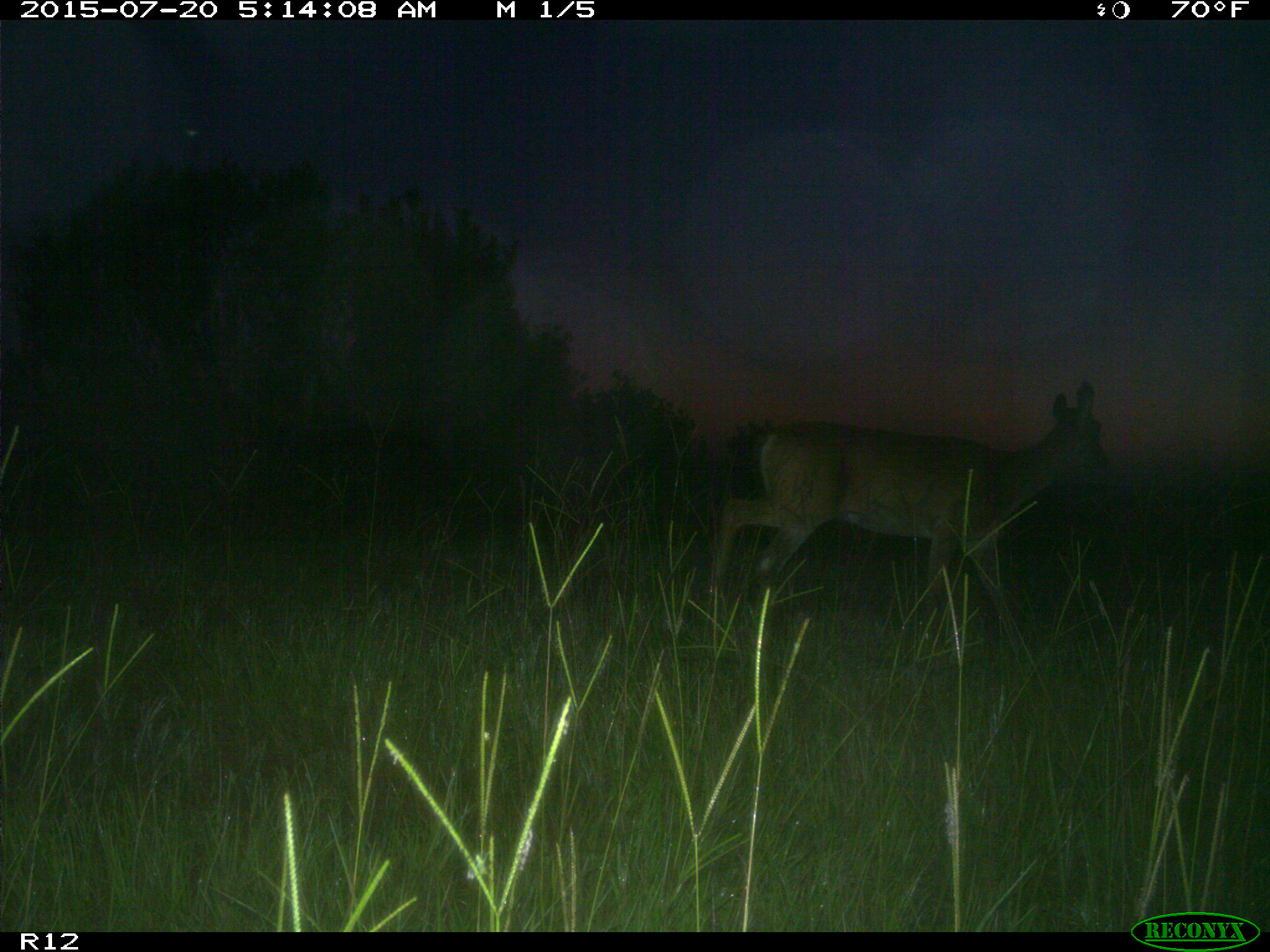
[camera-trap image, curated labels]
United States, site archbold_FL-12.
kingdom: Animalia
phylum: Chordata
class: Mammalia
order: Artiodactyla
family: Cervidae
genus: Odocoileus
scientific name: Odocoileus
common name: deer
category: unidentified deer